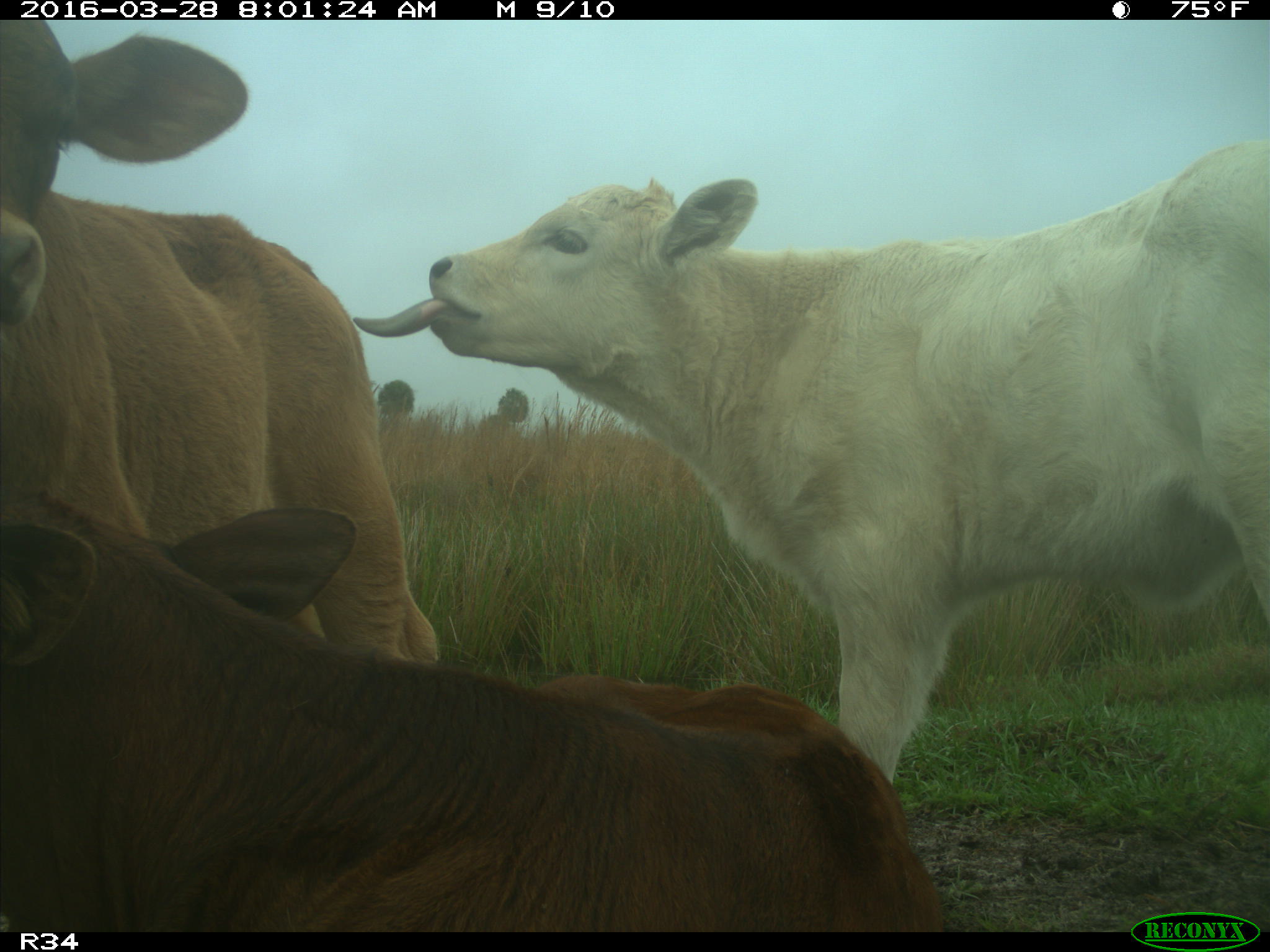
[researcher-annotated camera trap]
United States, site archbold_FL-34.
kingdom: Animalia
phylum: Chordata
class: Mammalia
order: Artiodactyla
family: Bovidae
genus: Bos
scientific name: Bos taurus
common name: domestic cow